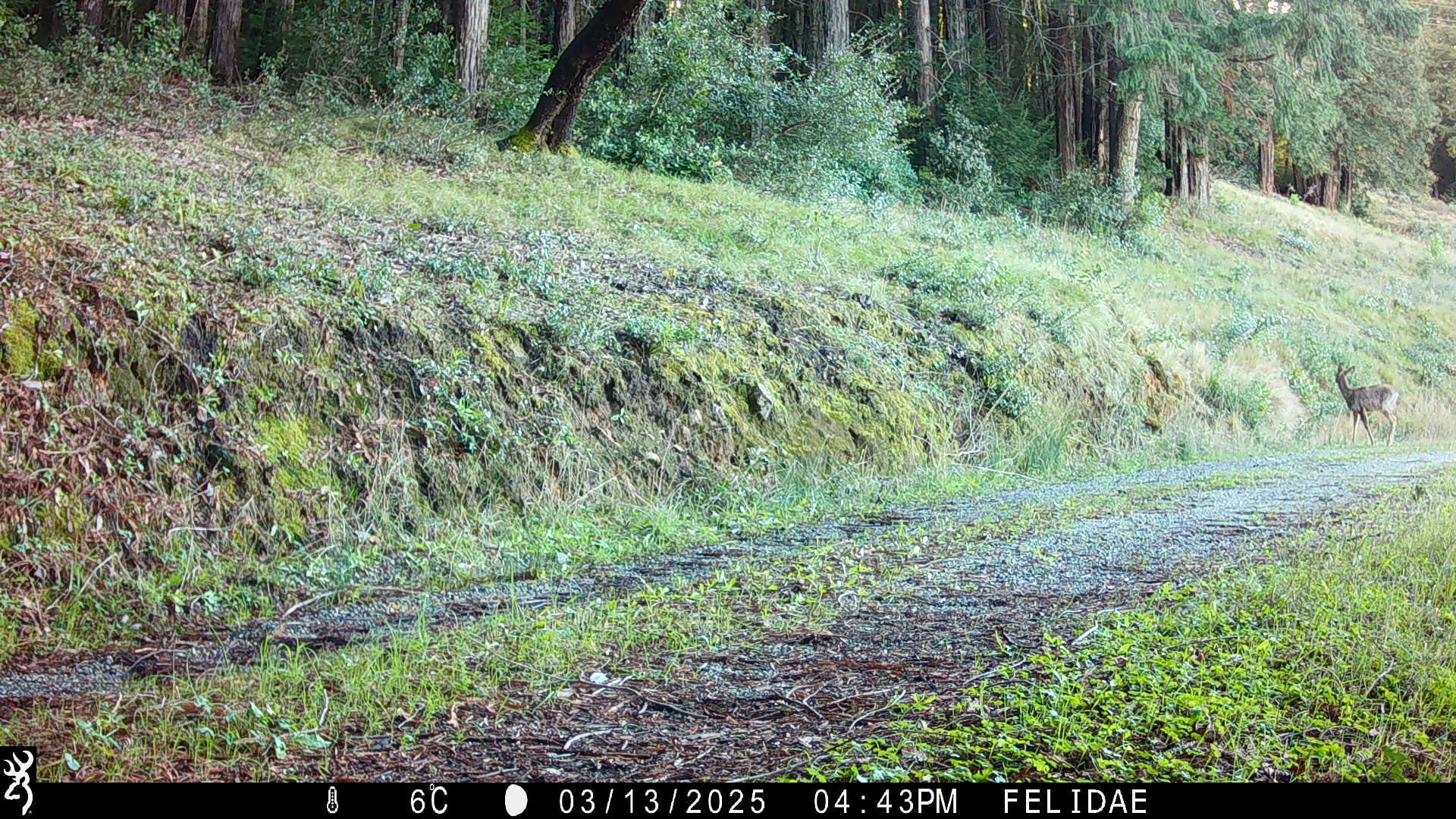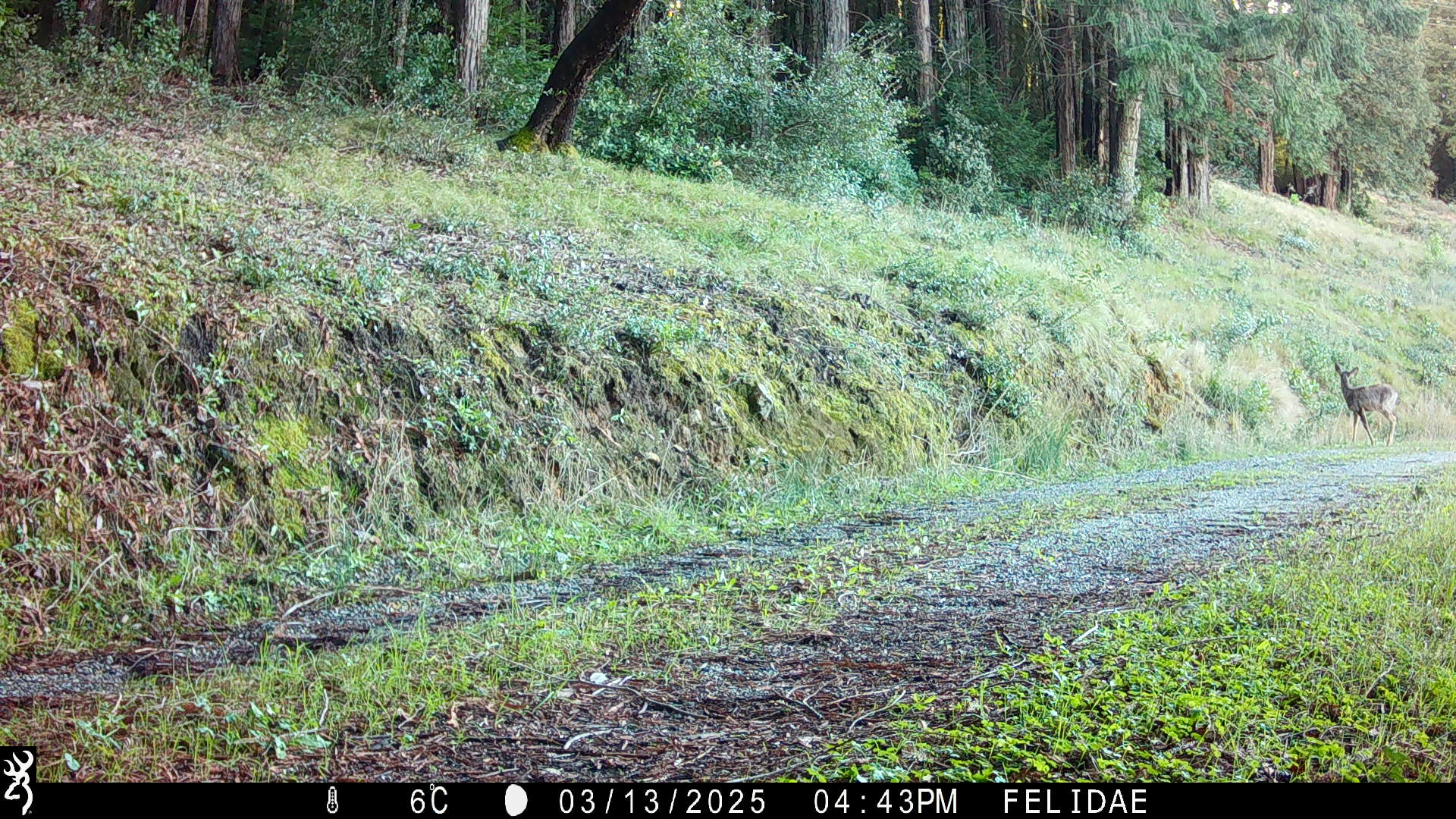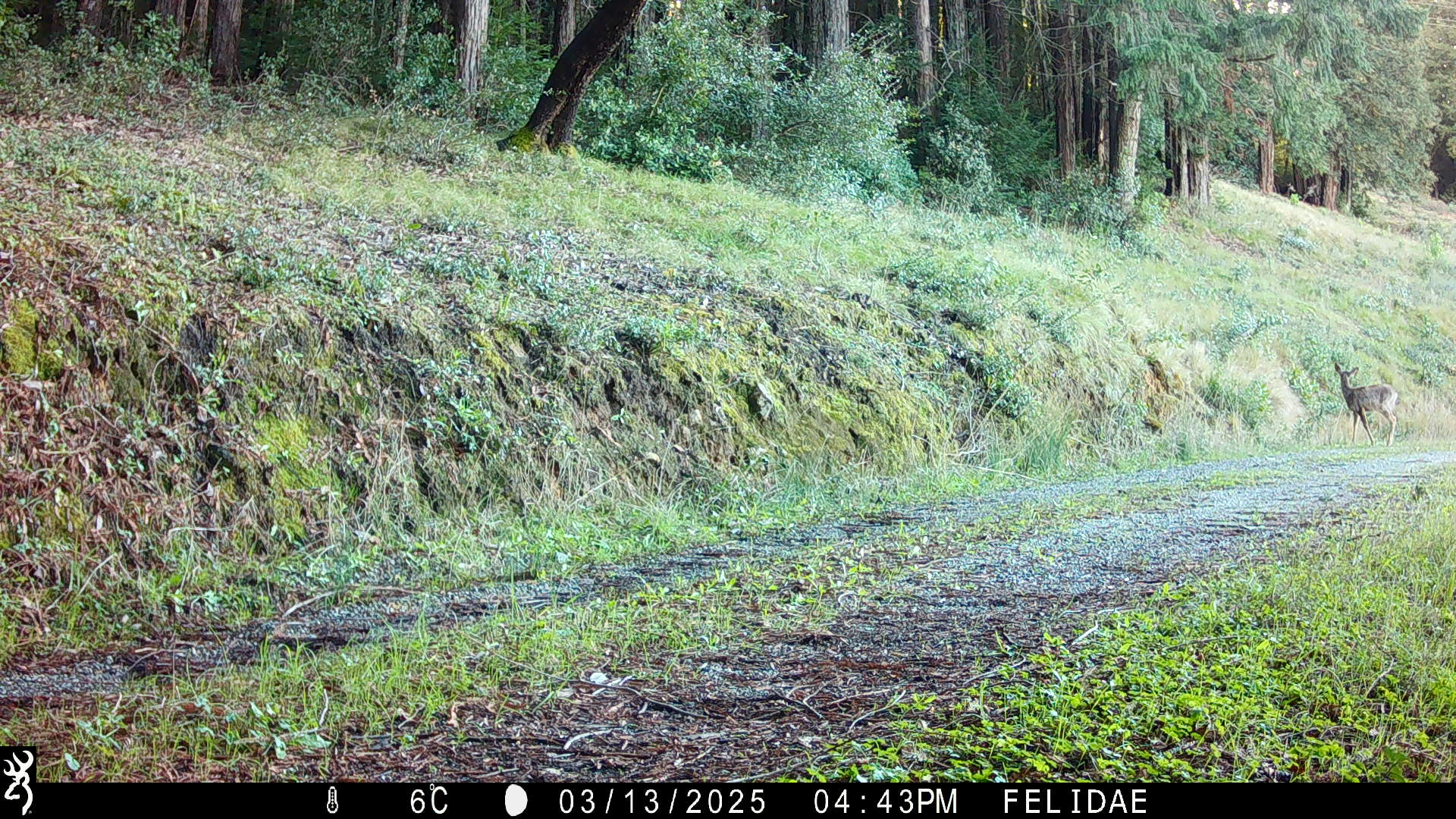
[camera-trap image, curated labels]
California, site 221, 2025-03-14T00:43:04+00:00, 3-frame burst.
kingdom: Animalia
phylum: Chordata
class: Mammalia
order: Artiodactyla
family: Cervidae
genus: Odocoileus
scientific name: Odocoileus hemionus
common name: mule deer